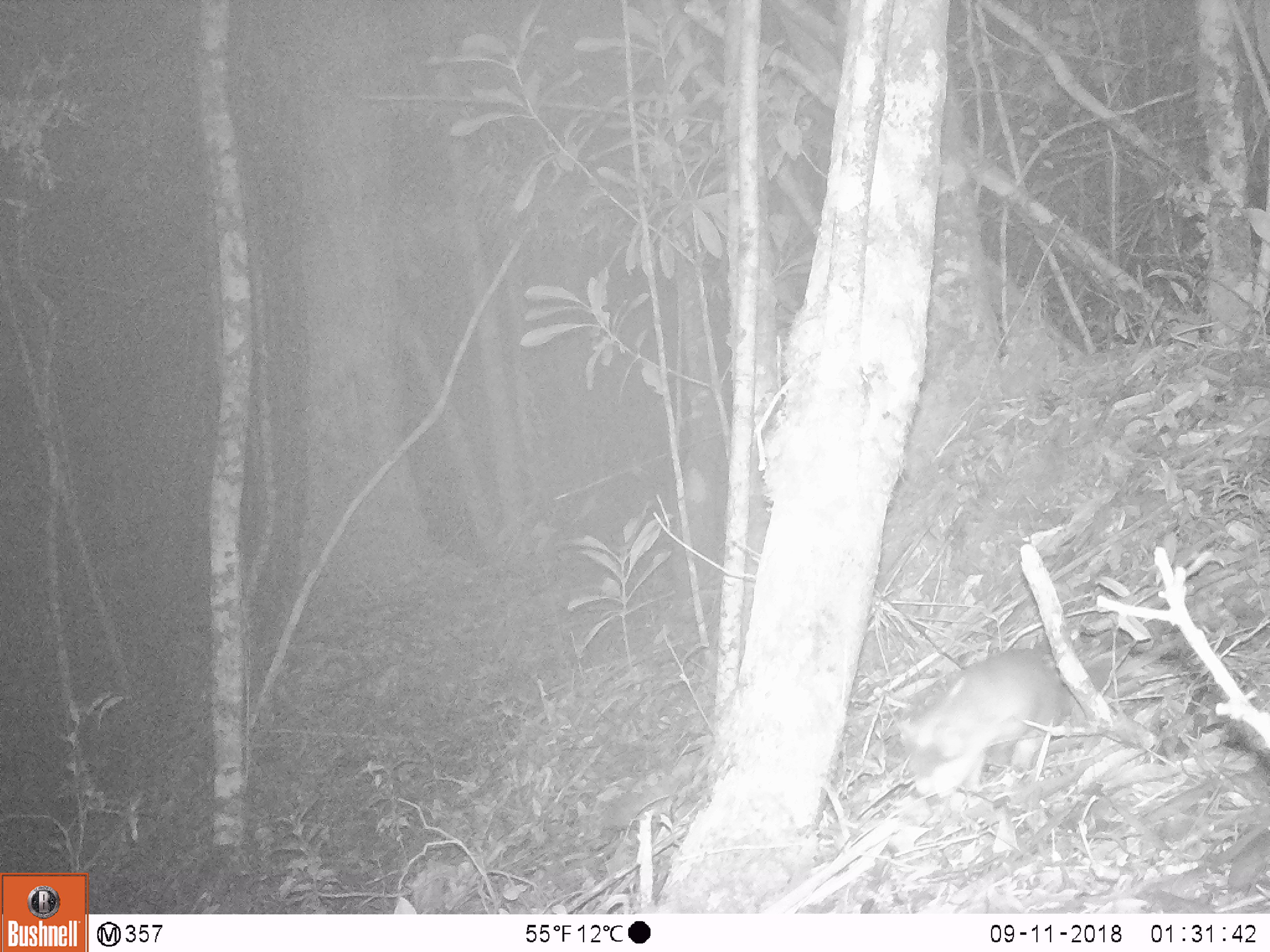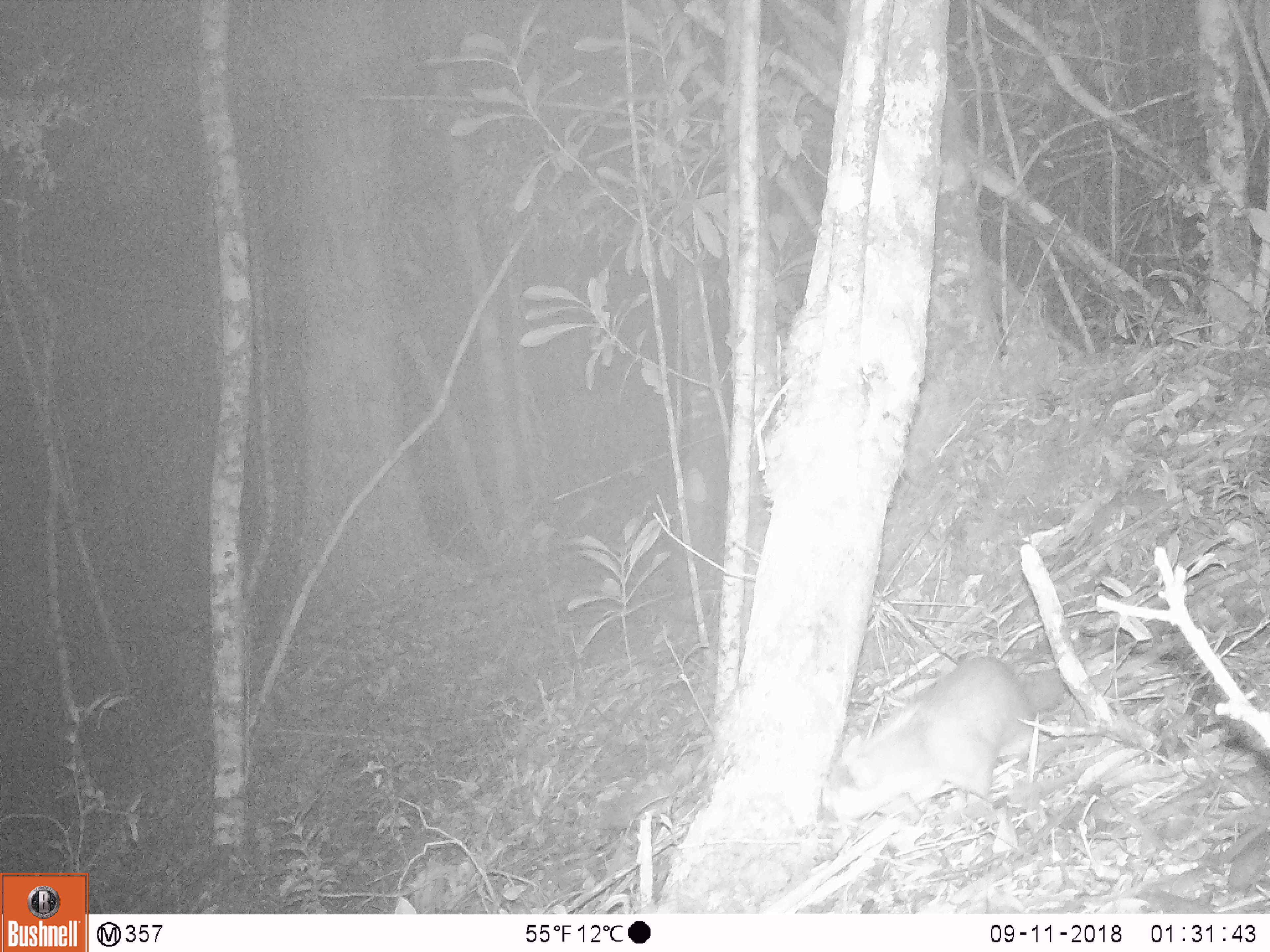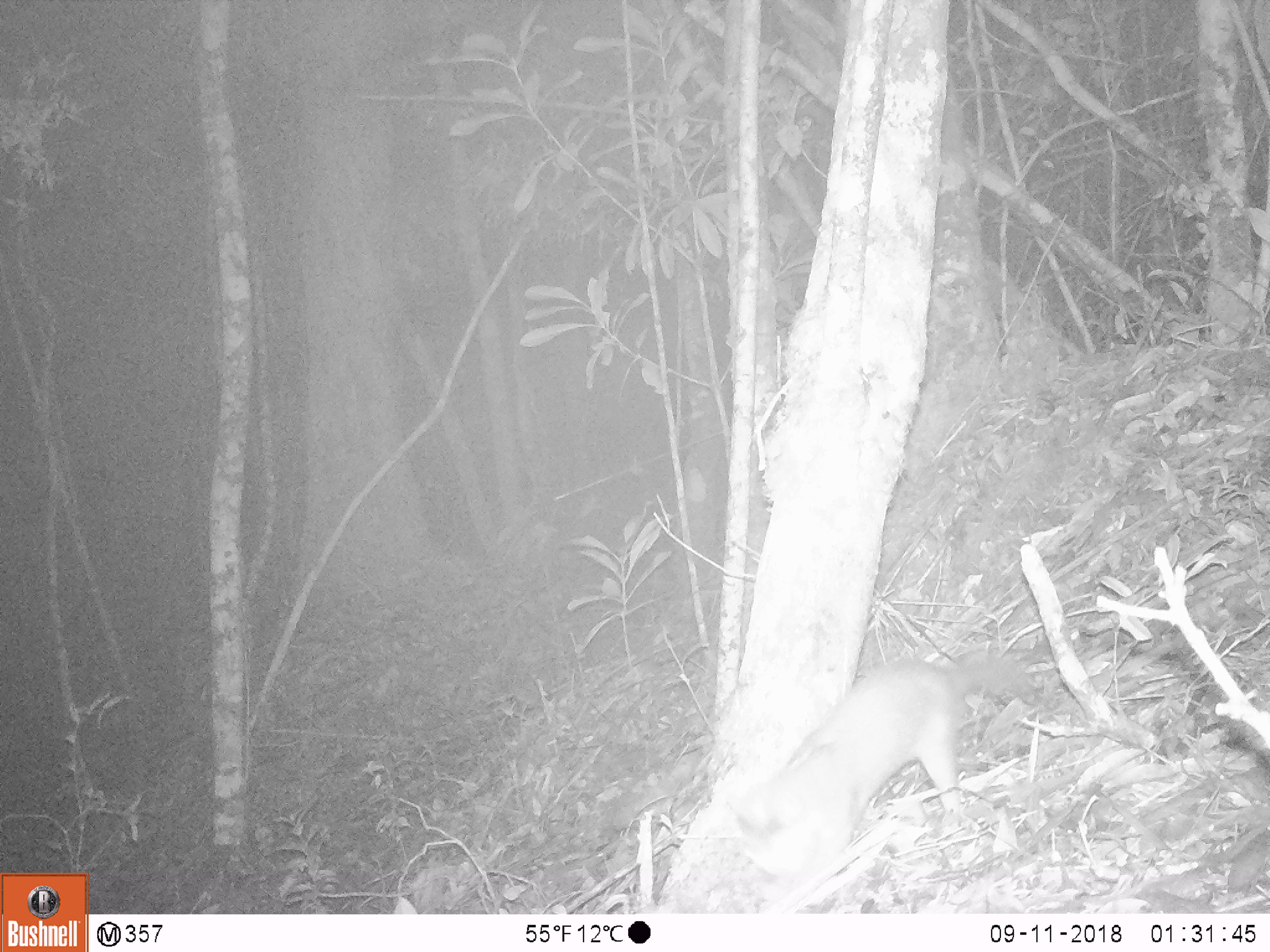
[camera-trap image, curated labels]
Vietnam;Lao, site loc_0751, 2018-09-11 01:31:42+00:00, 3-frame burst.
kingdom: Animalia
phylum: Chordata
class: Mammalia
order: Carnivora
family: Mustelidae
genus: Melogale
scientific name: Melogale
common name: ferret badger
Ferret badger (Melogale). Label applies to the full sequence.